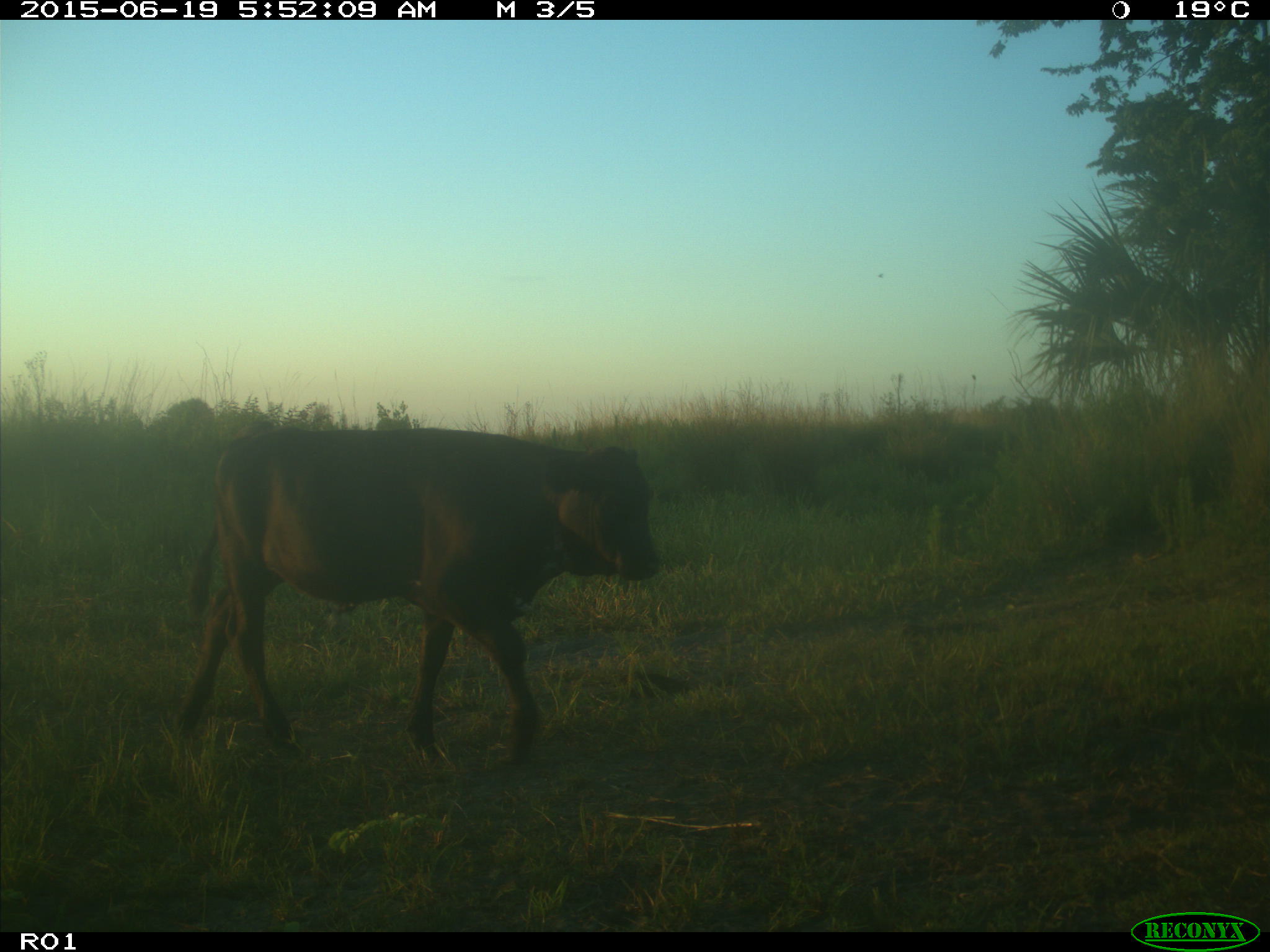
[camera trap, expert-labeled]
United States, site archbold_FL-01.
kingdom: Animalia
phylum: Chordata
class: Mammalia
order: Artiodactyla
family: Bovidae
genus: Bos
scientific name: Bos taurus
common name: domestic cow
Bos taurus (domestic cow).